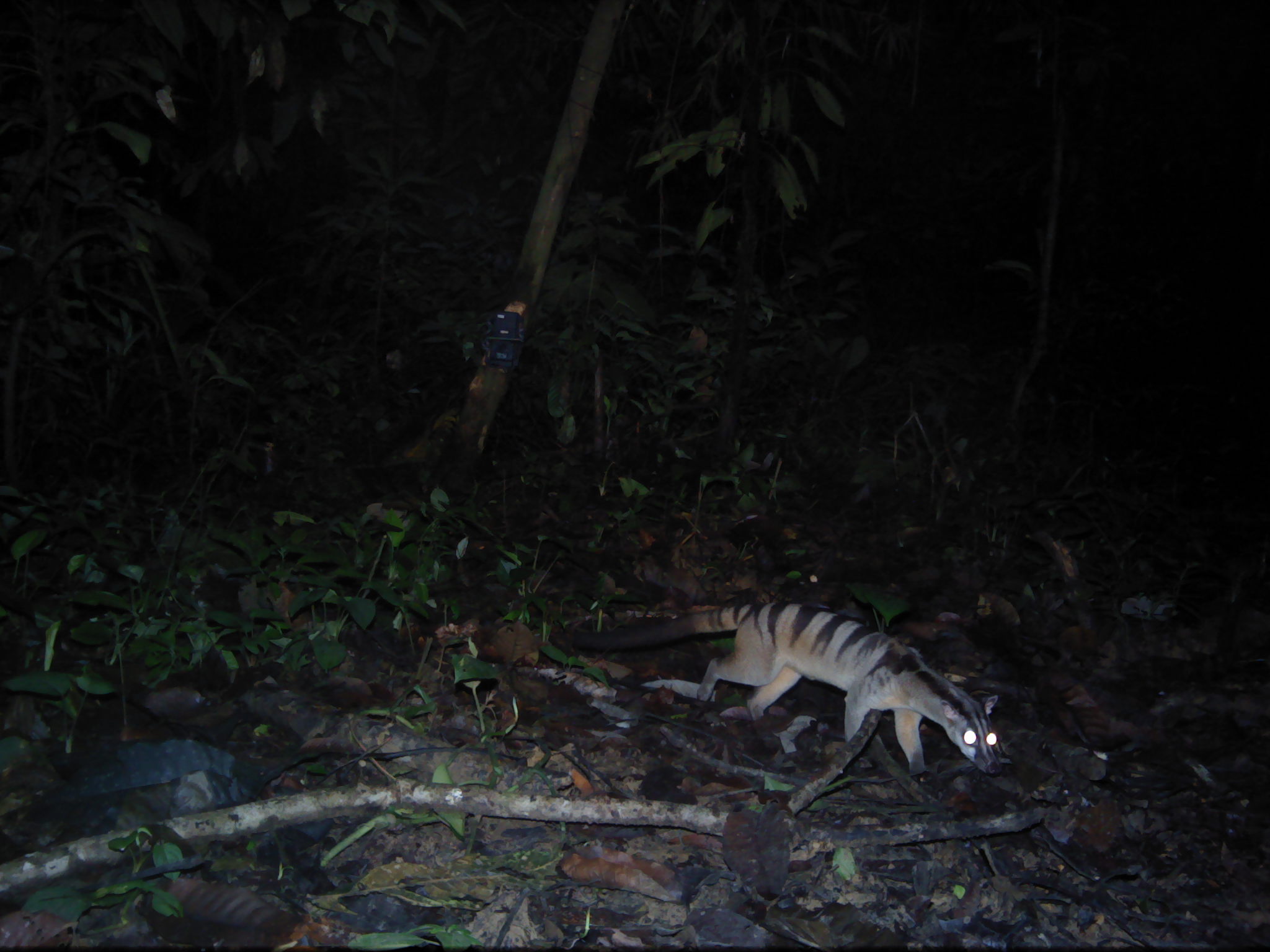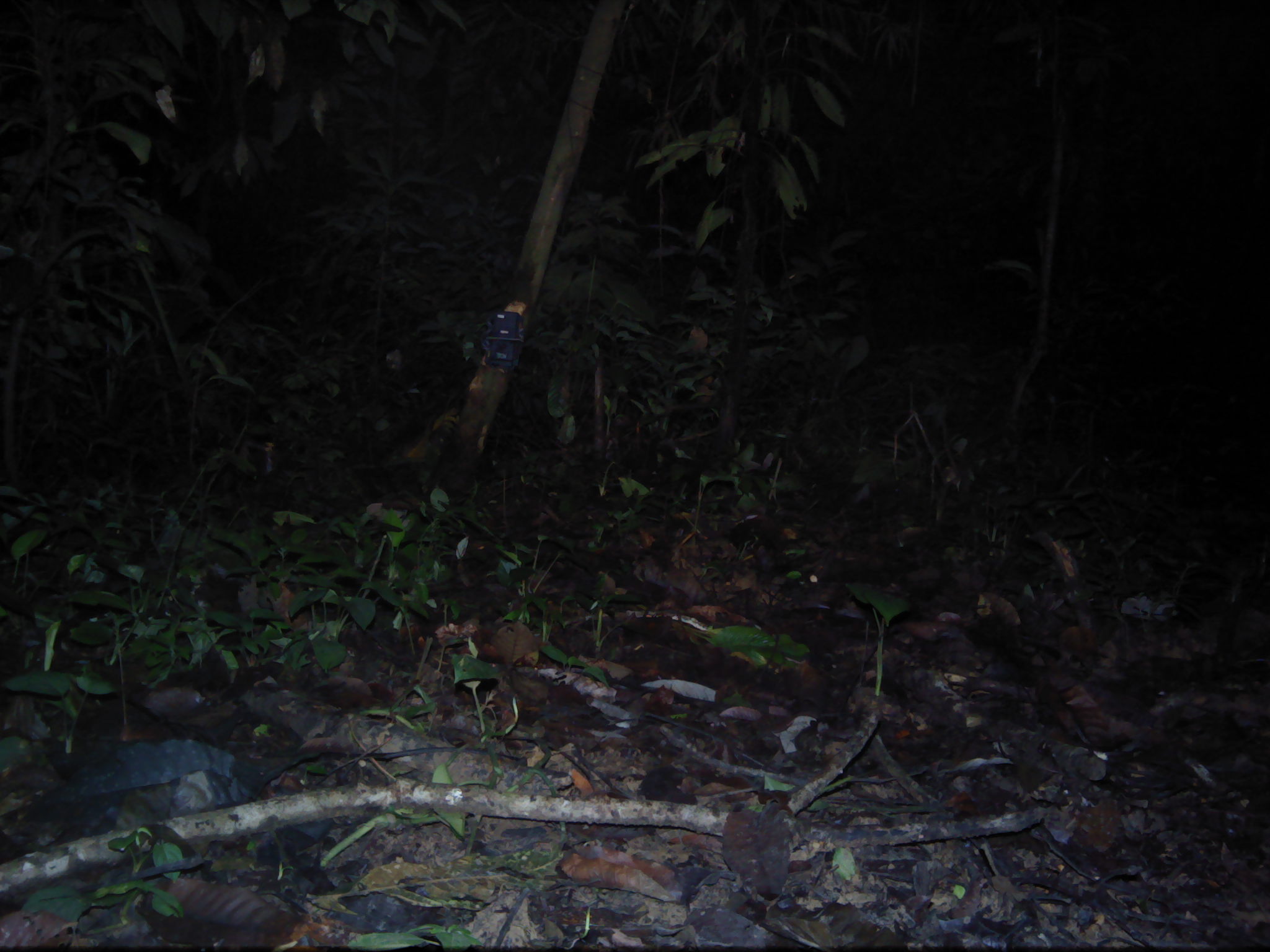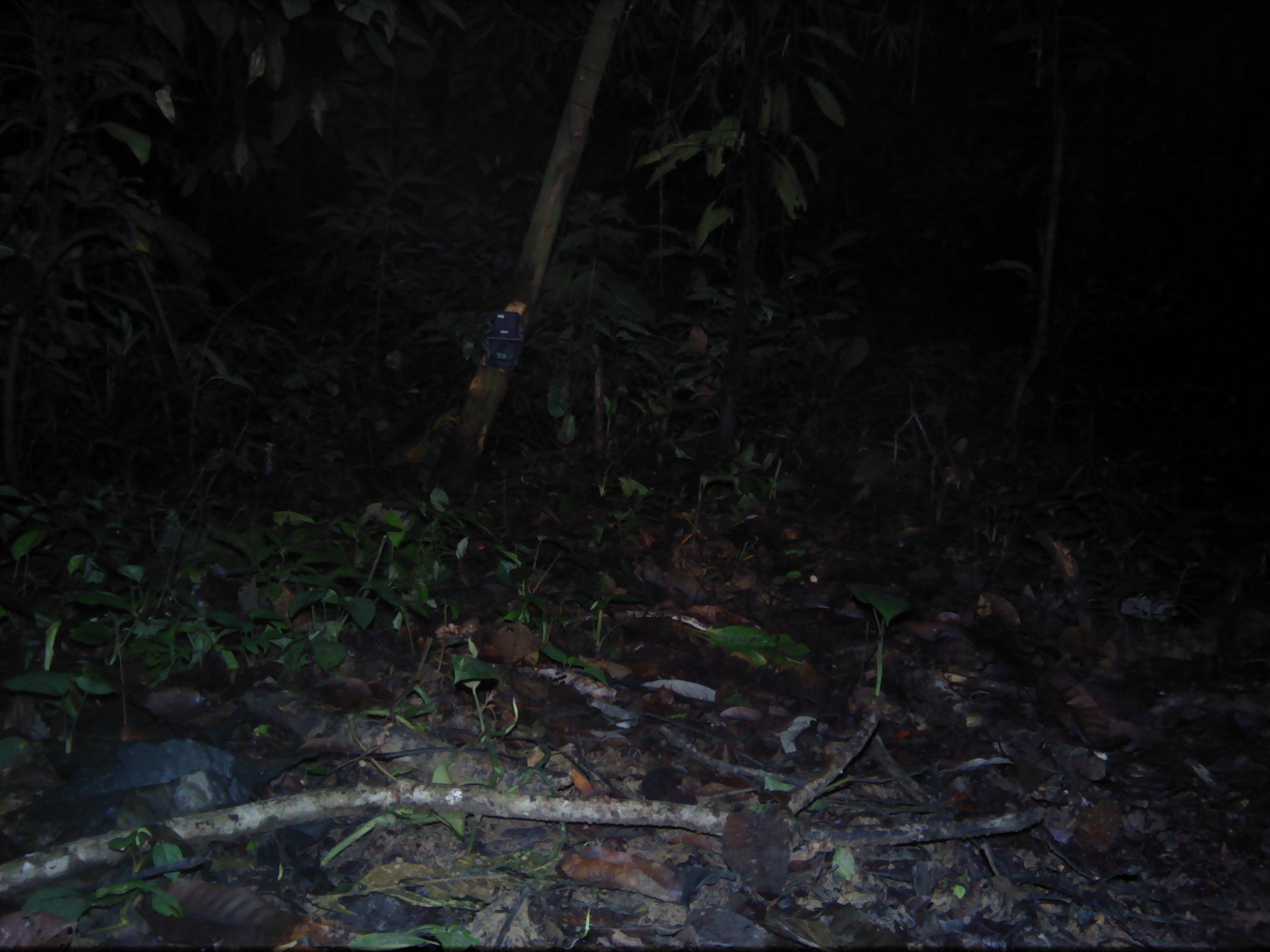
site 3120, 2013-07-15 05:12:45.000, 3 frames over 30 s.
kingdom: Animalia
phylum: Chordata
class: Mammalia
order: Carnivora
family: Viverridae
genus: Hemigalus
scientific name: Hemigalus derbyanus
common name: banded civet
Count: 1.